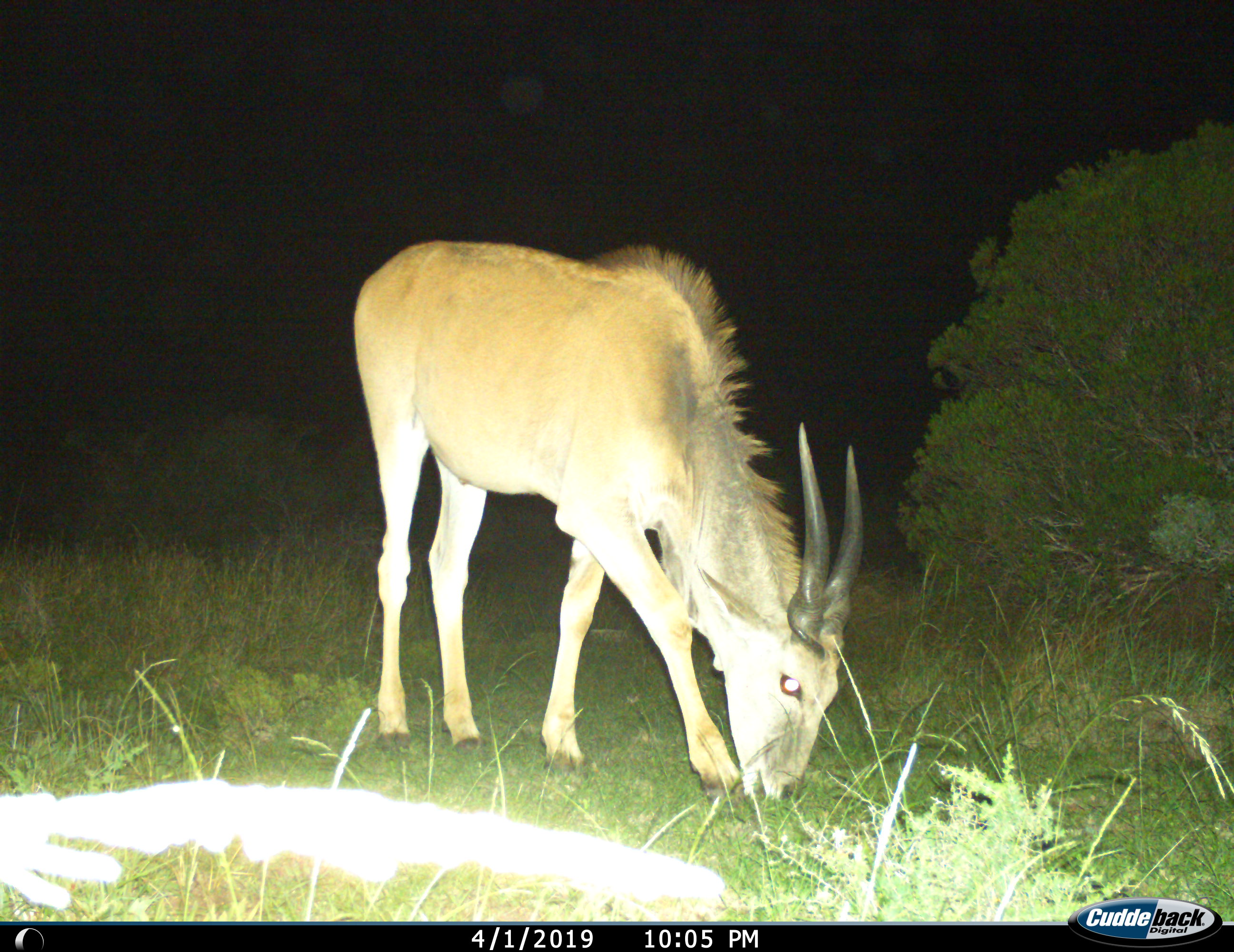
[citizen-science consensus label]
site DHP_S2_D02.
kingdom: Animalia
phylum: Chordata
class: Mammalia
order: Artiodactyla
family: Bovidae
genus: Tragelaphus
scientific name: Tragelaphus oryx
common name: eland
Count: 1.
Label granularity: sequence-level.